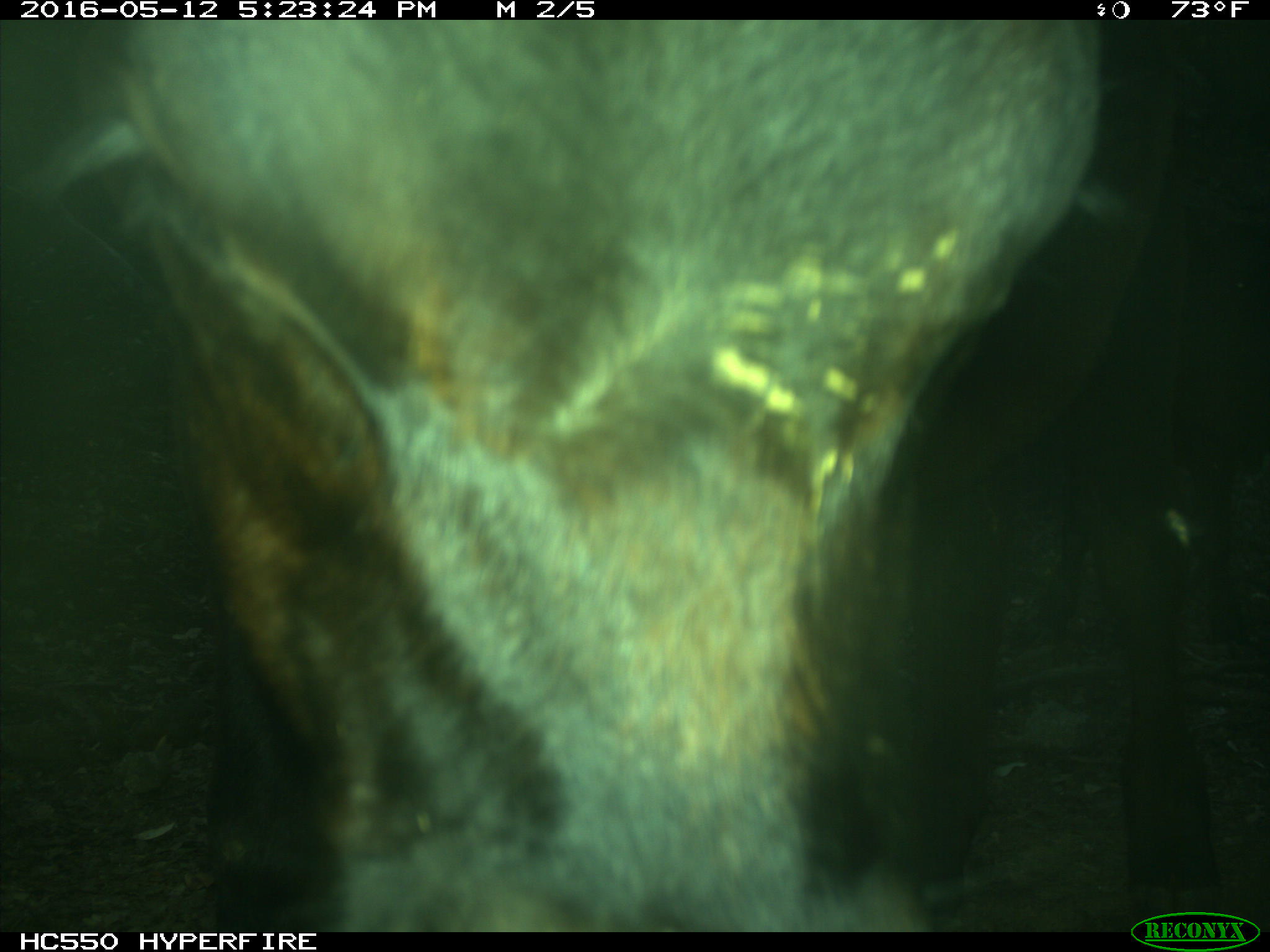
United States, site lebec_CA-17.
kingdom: Animalia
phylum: Chordata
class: Mammalia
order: Artiodactyla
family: Bovidae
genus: Bos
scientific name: Bos taurus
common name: domestic cow